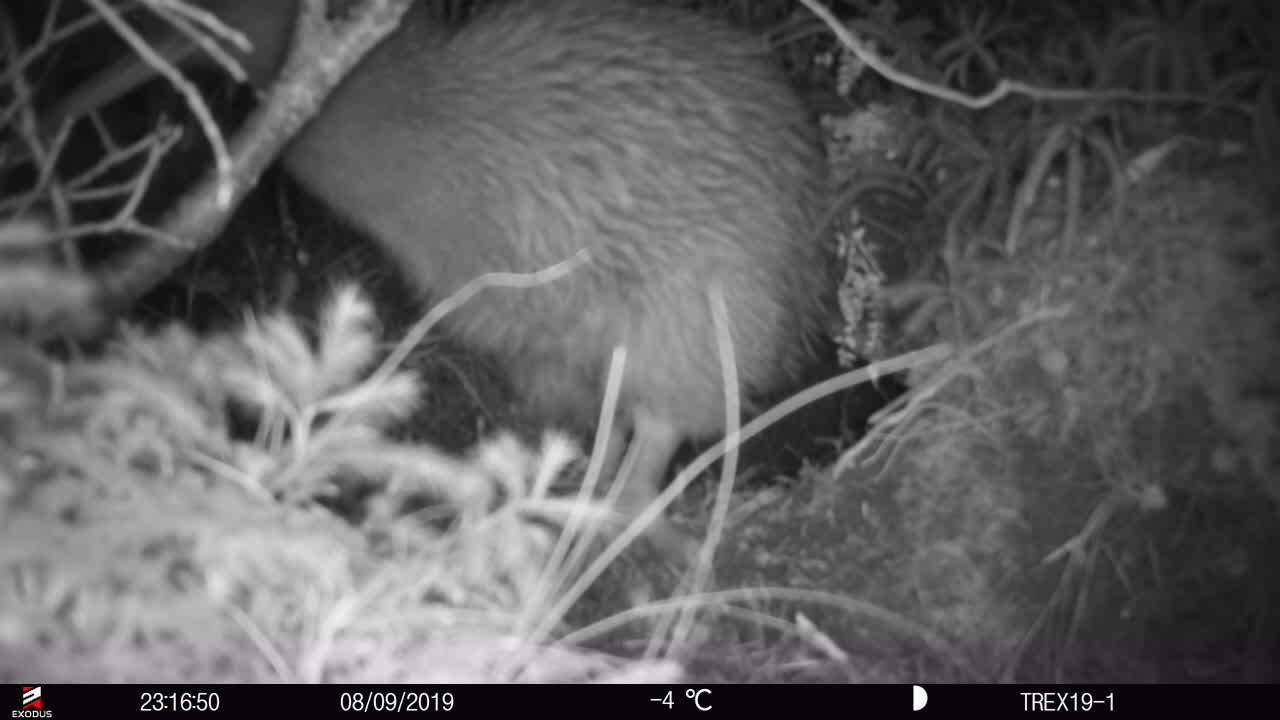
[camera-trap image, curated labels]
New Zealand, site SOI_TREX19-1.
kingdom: Animalia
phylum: Chordata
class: Aves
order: Apterygiformes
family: Apterygidae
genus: Apteryx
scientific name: Apteryx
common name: kiwi